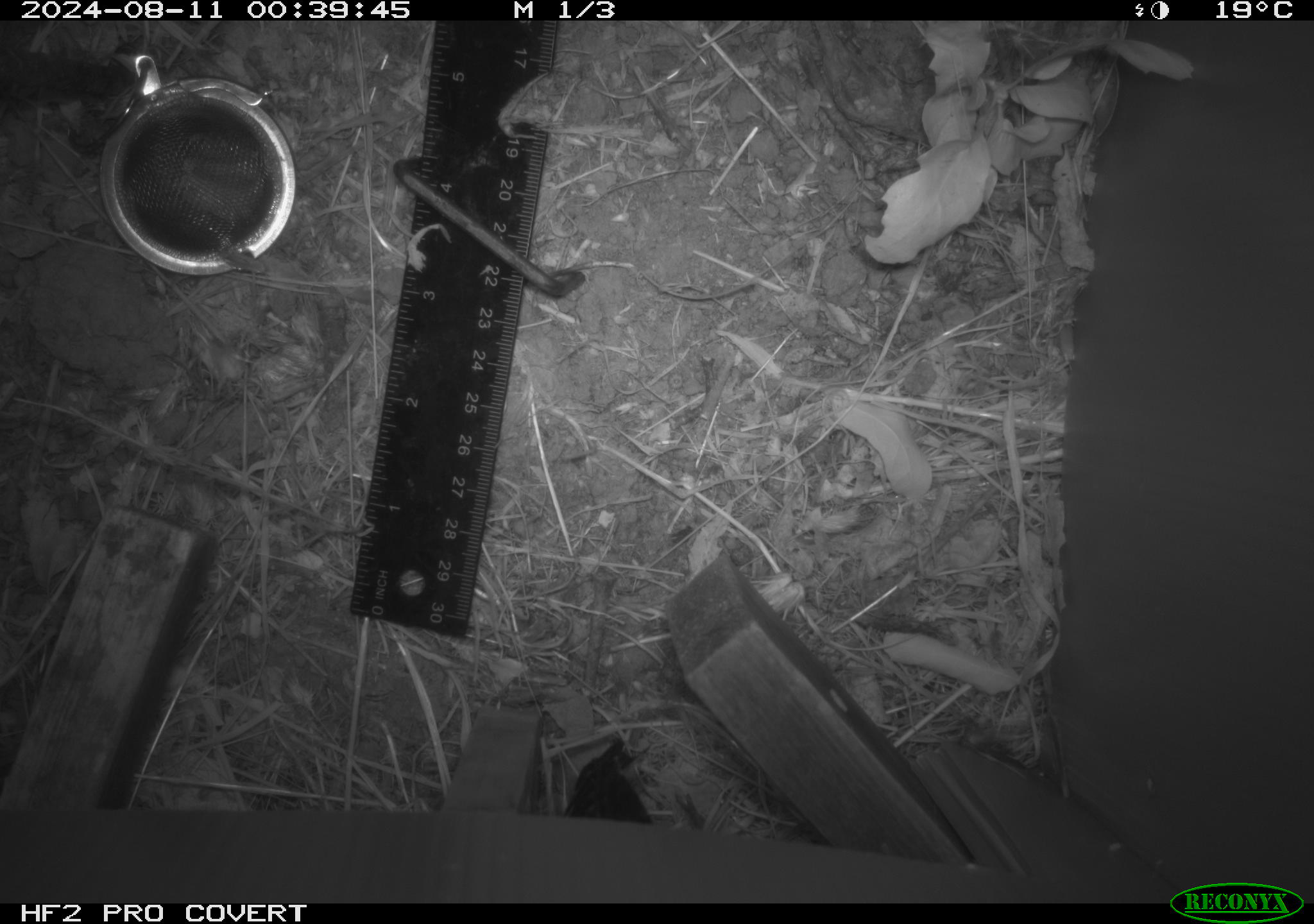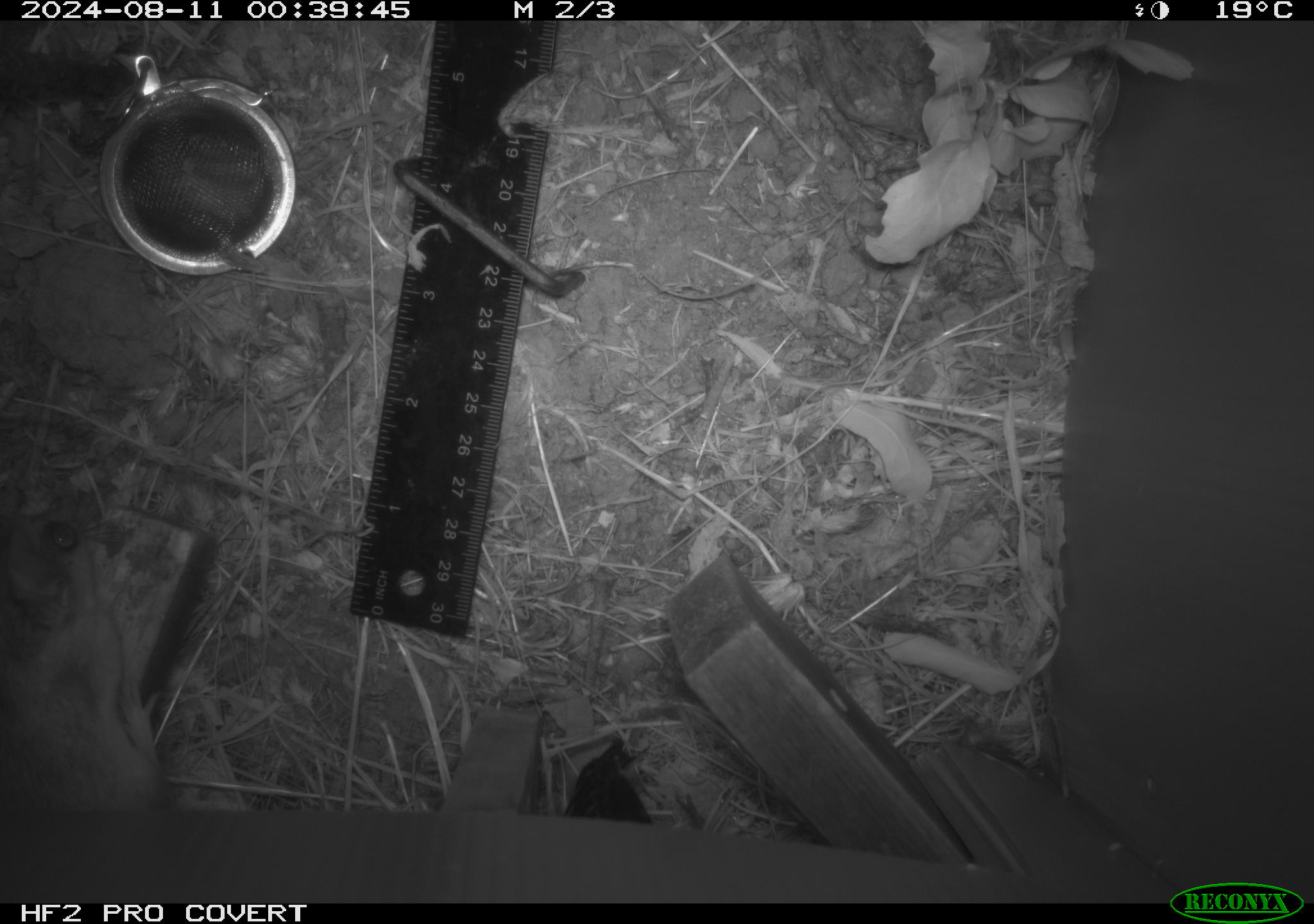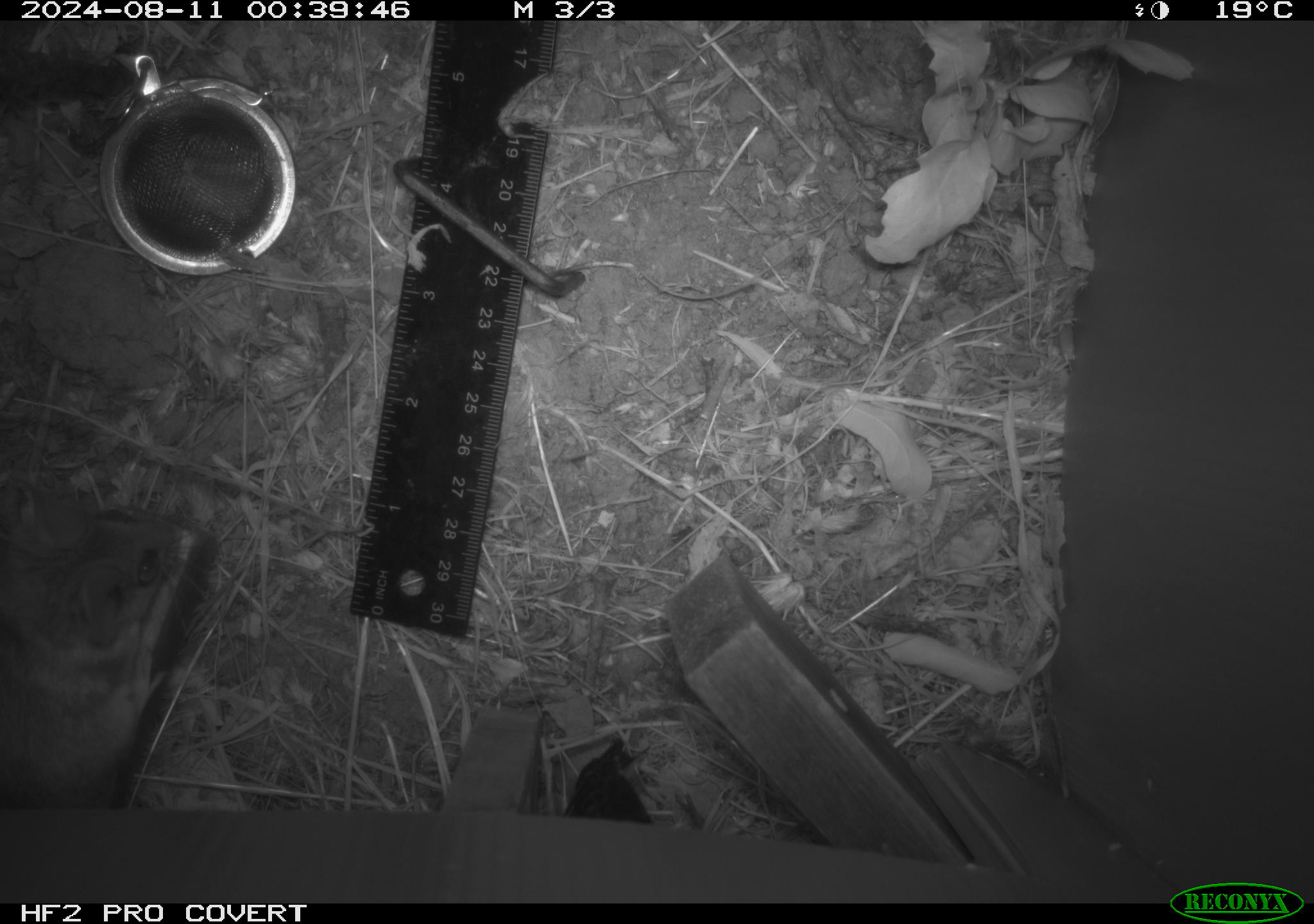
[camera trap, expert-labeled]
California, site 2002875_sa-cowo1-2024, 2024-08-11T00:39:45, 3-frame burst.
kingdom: Animalia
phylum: Chordata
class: Mammalia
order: Rodentia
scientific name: Rodentia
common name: mouse species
Mouse species (Rodentia).